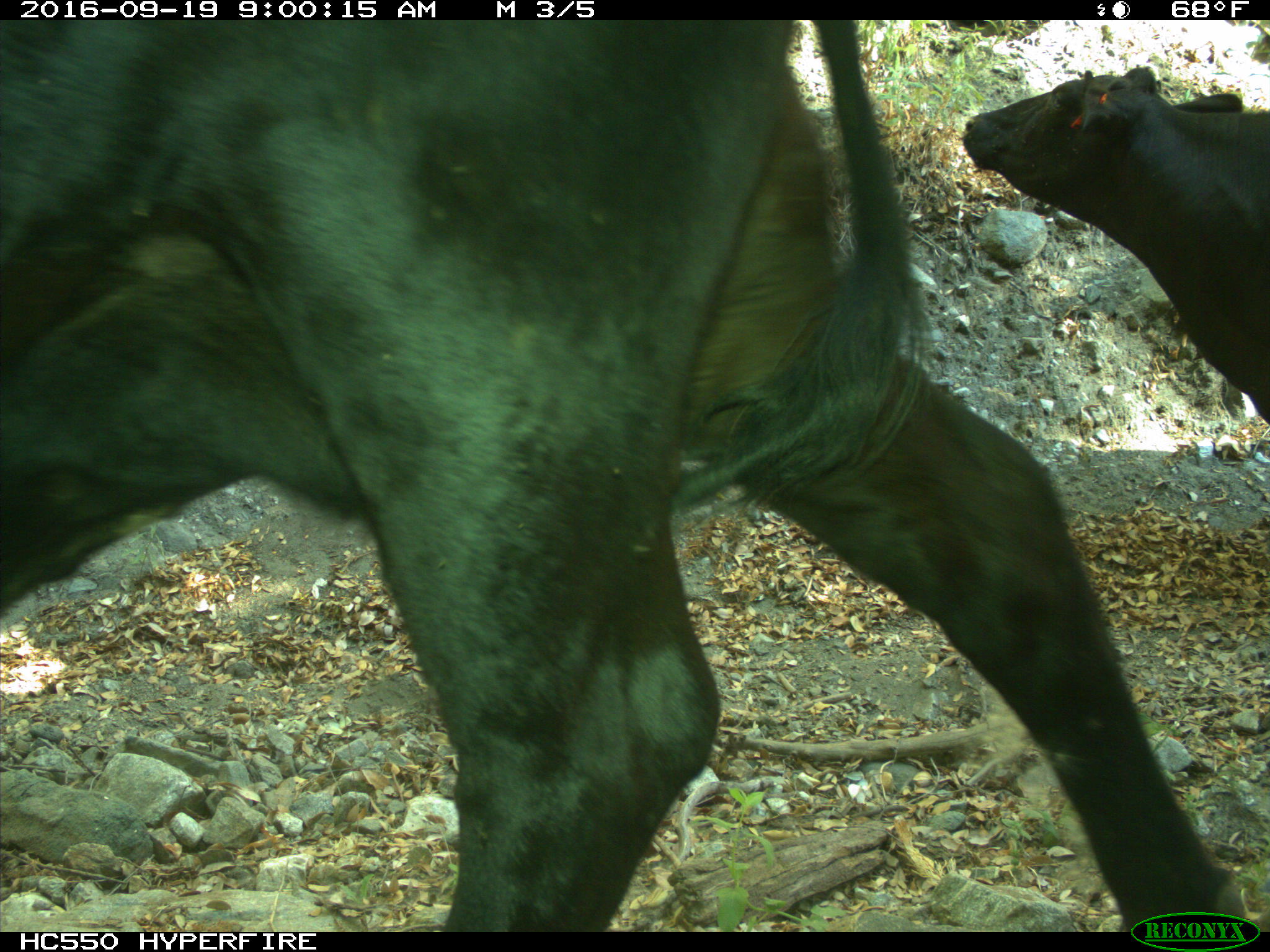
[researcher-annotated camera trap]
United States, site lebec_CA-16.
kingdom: Animalia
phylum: Chordata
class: Mammalia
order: Artiodactyla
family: Bovidae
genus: Bos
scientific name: Bos taurus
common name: domestic cow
Bos taurus (domestic cow).